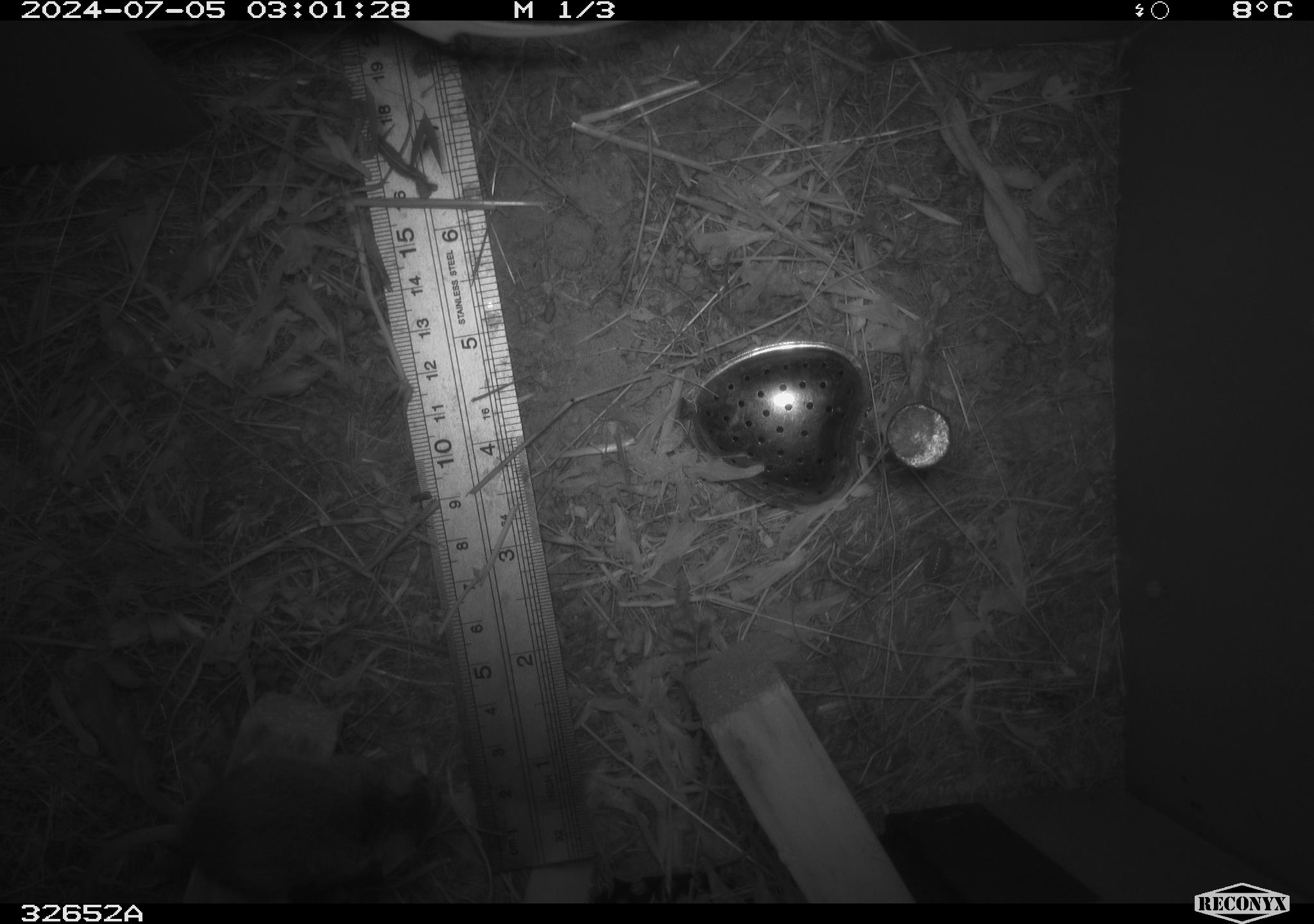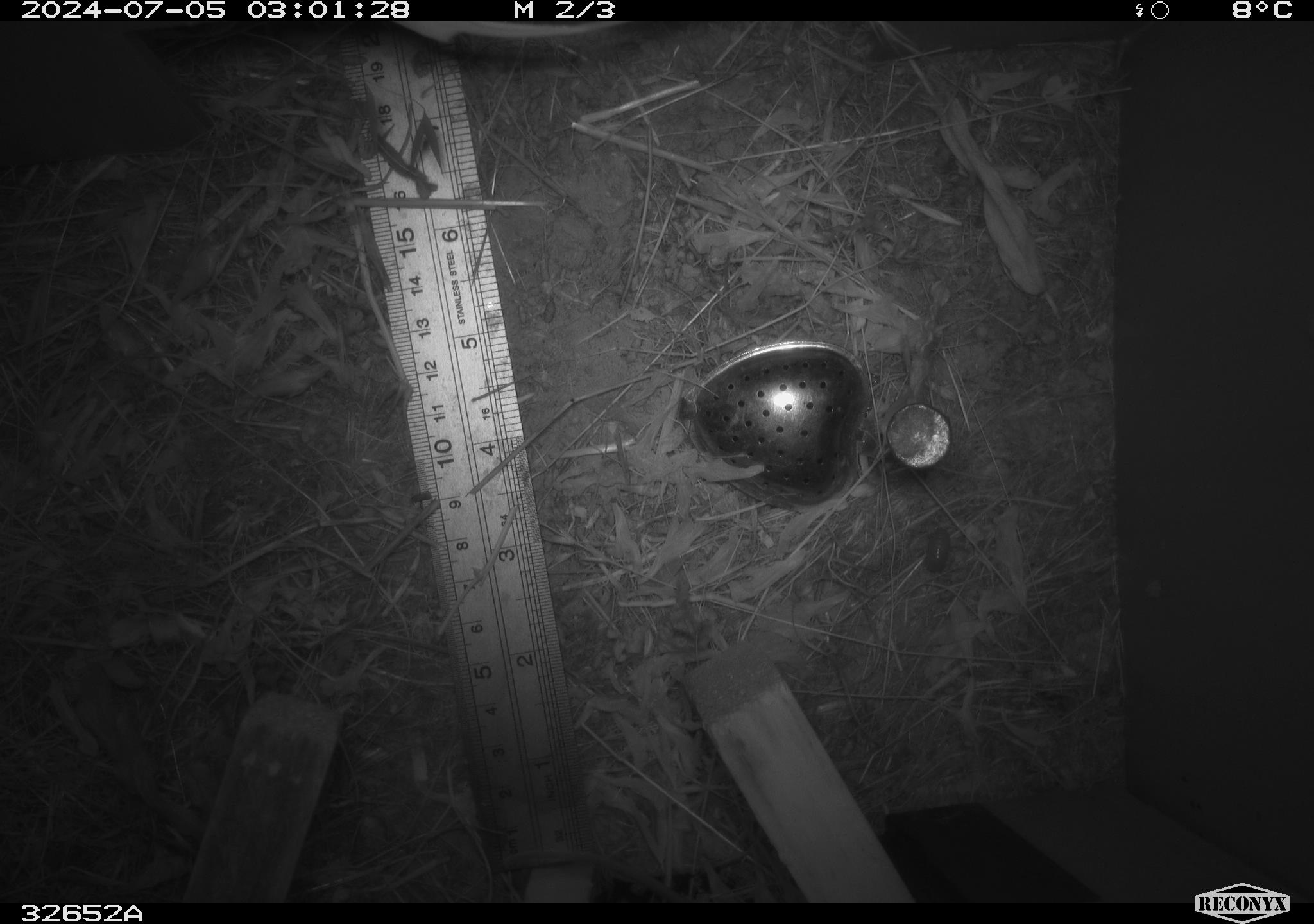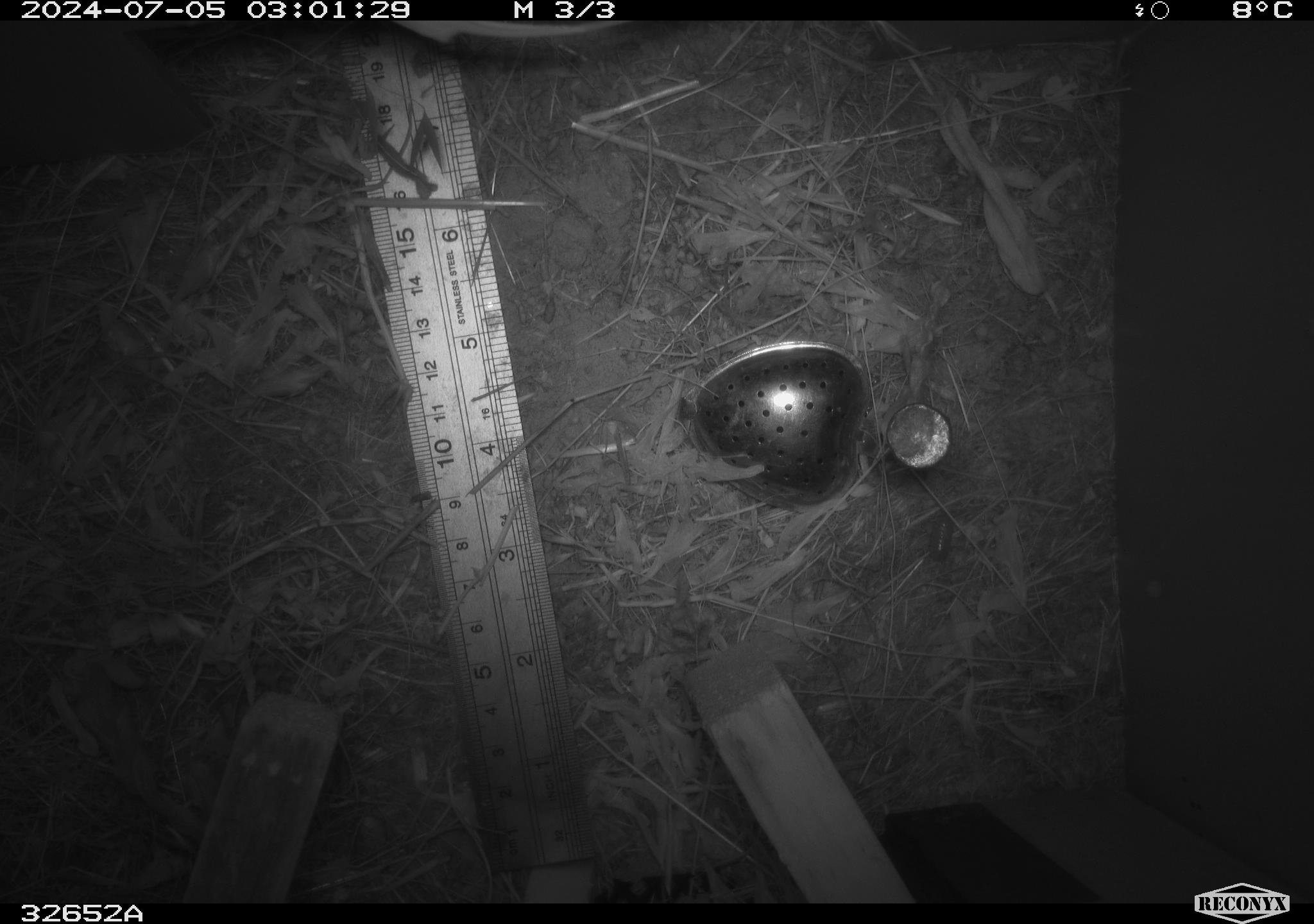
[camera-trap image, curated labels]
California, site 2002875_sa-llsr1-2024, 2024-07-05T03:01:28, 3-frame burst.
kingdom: Animalia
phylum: Chordata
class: Mammalia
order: Rodentia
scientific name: Rodentia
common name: mouse species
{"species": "mouse species (Rodentia)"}